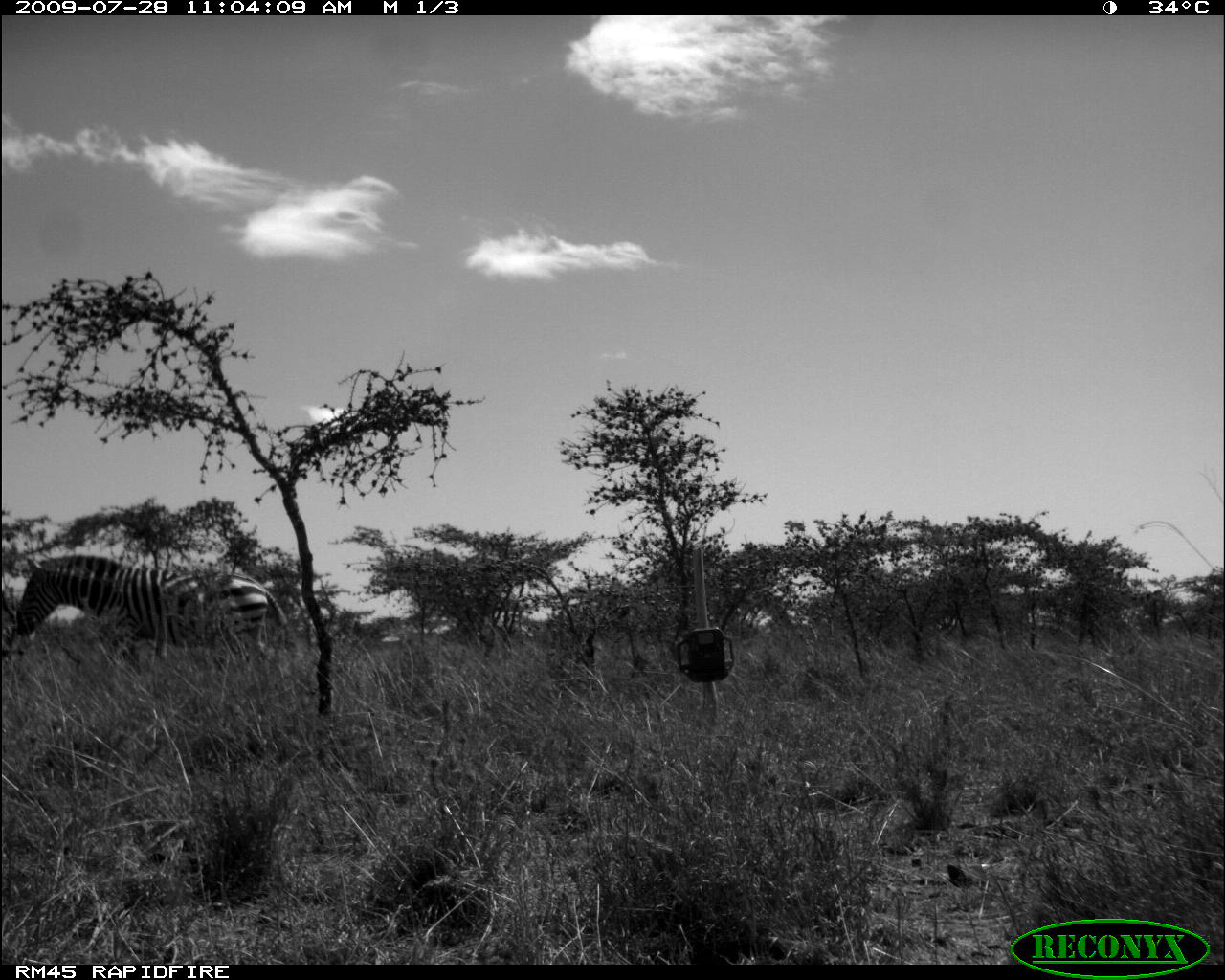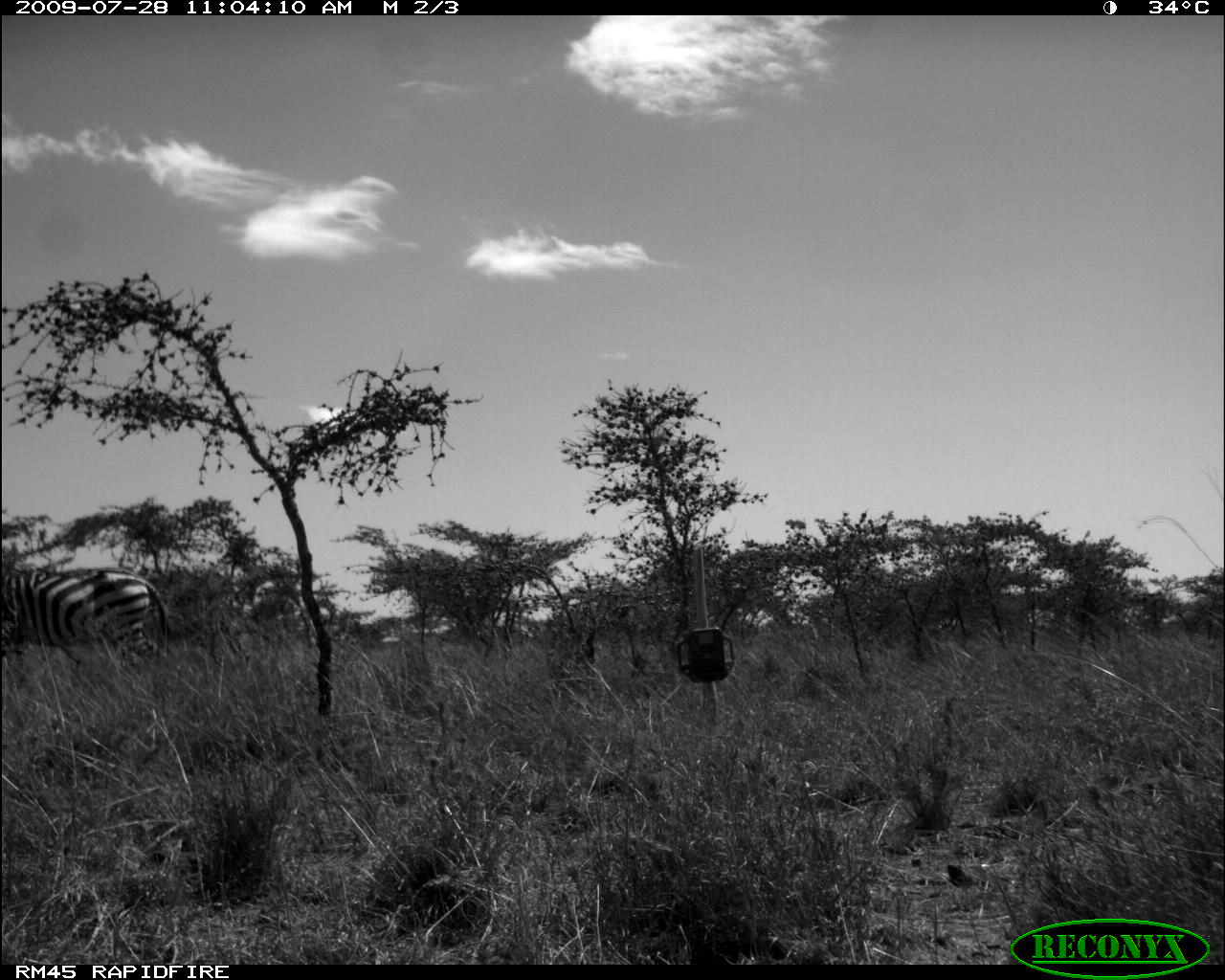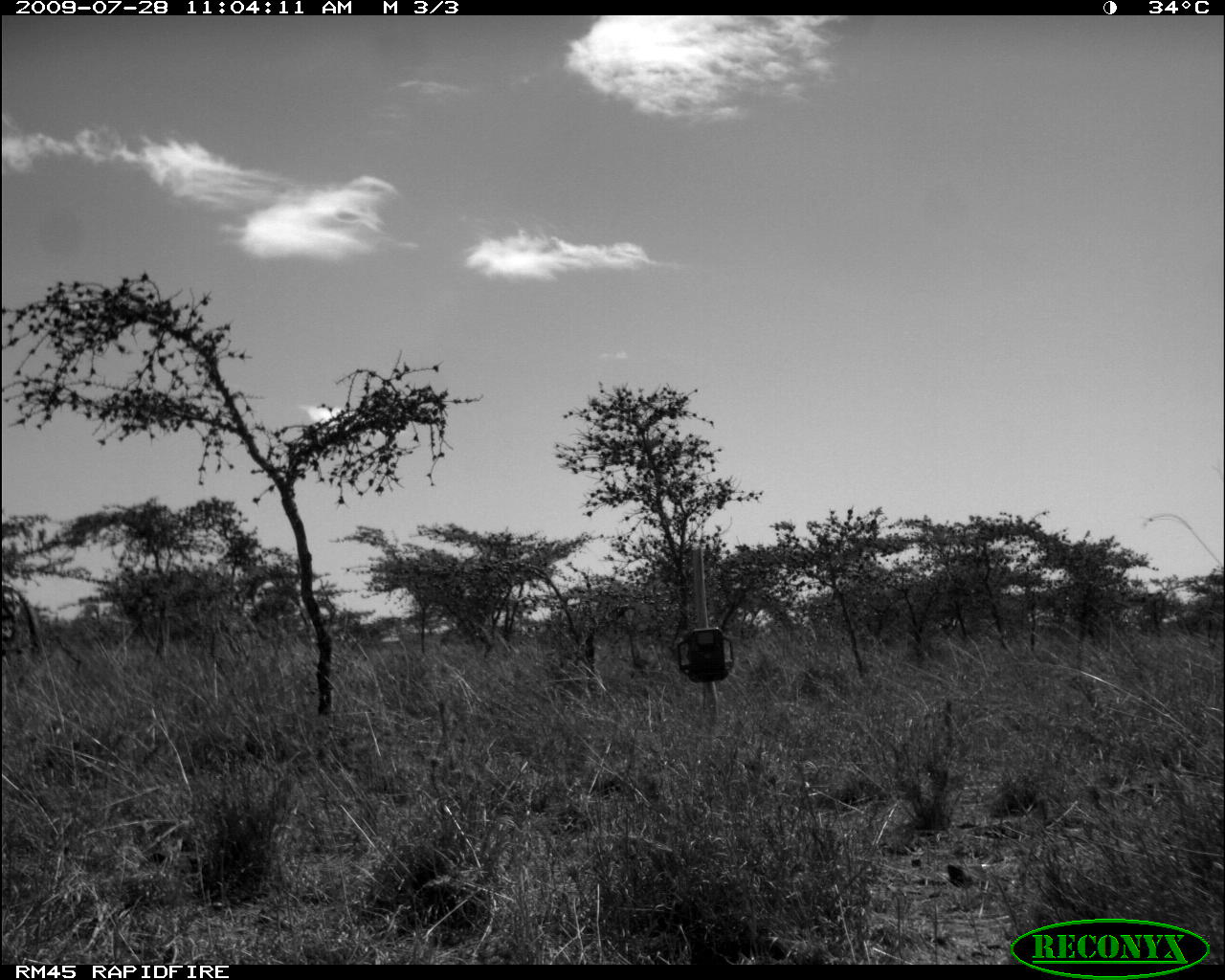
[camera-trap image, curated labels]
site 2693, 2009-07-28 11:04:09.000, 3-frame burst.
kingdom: Animalia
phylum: Chordata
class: Mammalia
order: Perissodactyla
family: Equidae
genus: Equus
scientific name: Equus quagga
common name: plains zebra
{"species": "Equus quagga (plains zebra)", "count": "1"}